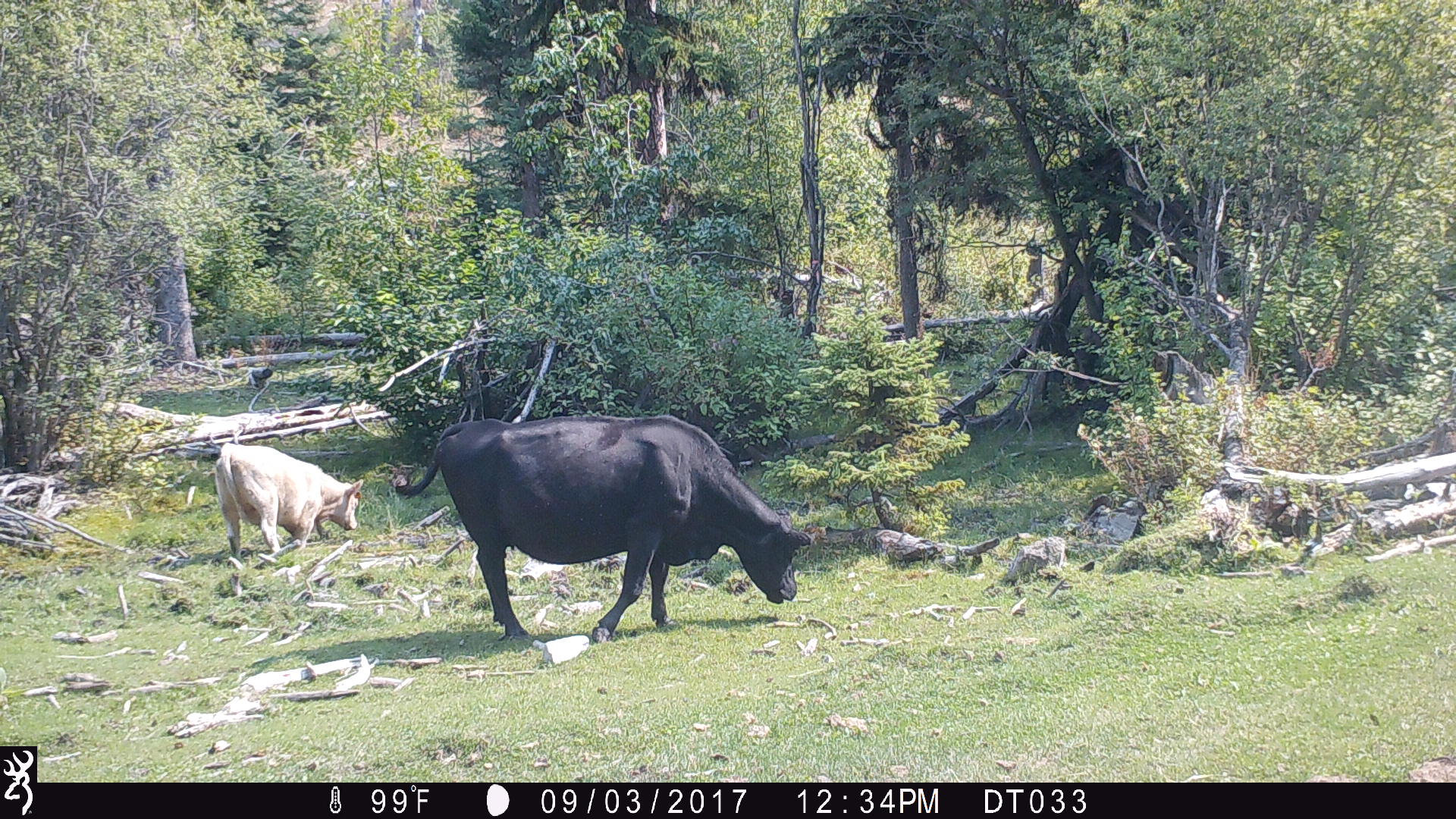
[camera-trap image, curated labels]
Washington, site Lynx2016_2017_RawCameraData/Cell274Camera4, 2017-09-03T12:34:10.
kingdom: Animalia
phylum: Chordata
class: Mammalia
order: Artiodactyla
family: Bovidae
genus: Bos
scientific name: Bos taurus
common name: domestic cattle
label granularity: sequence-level